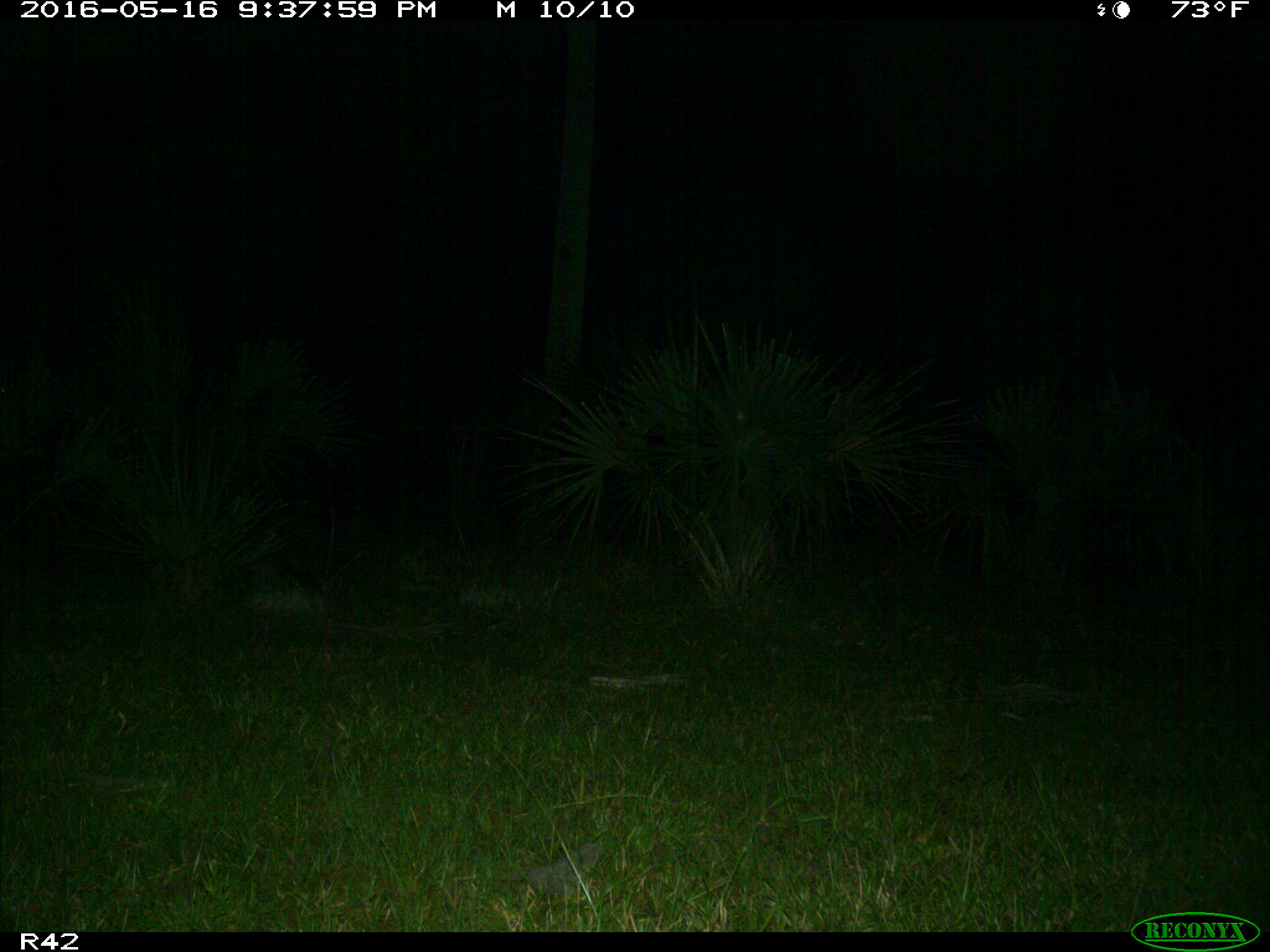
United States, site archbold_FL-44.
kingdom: Animalia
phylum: Chordata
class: Mammalia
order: Carnivora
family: Procyonidae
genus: Procyon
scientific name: Procyon lotor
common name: common raccoon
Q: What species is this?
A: Procyon lotor (common raccoon).